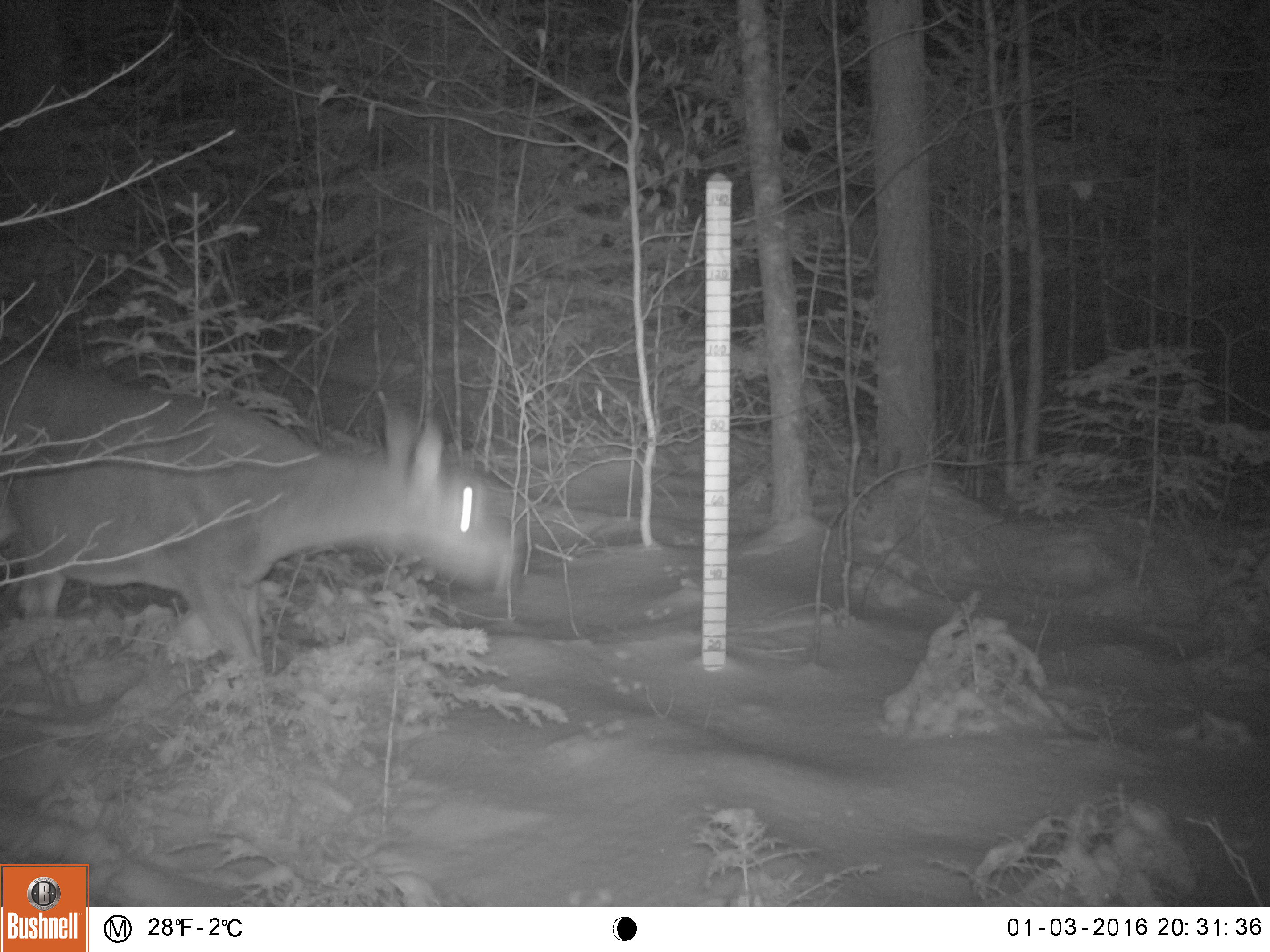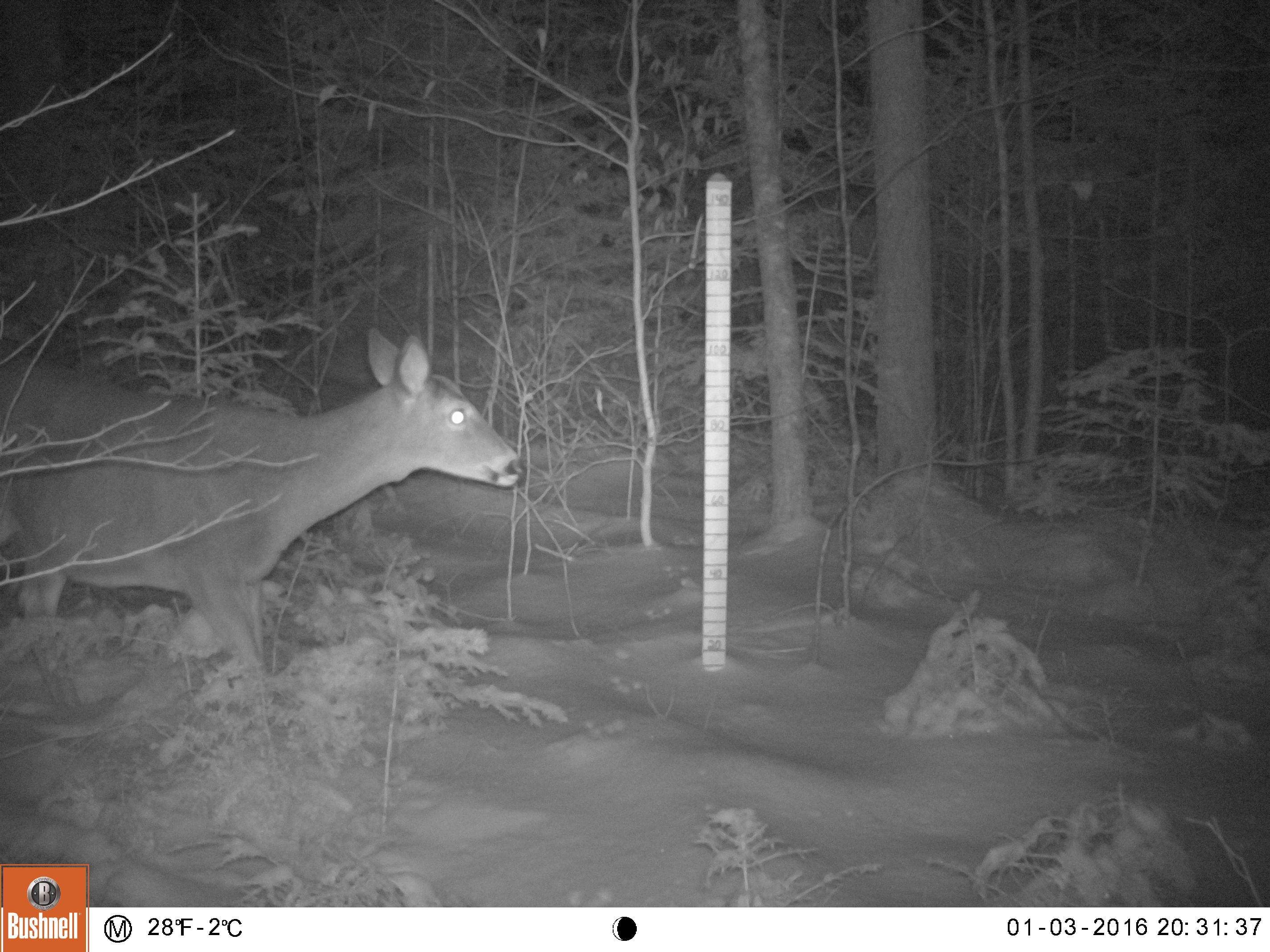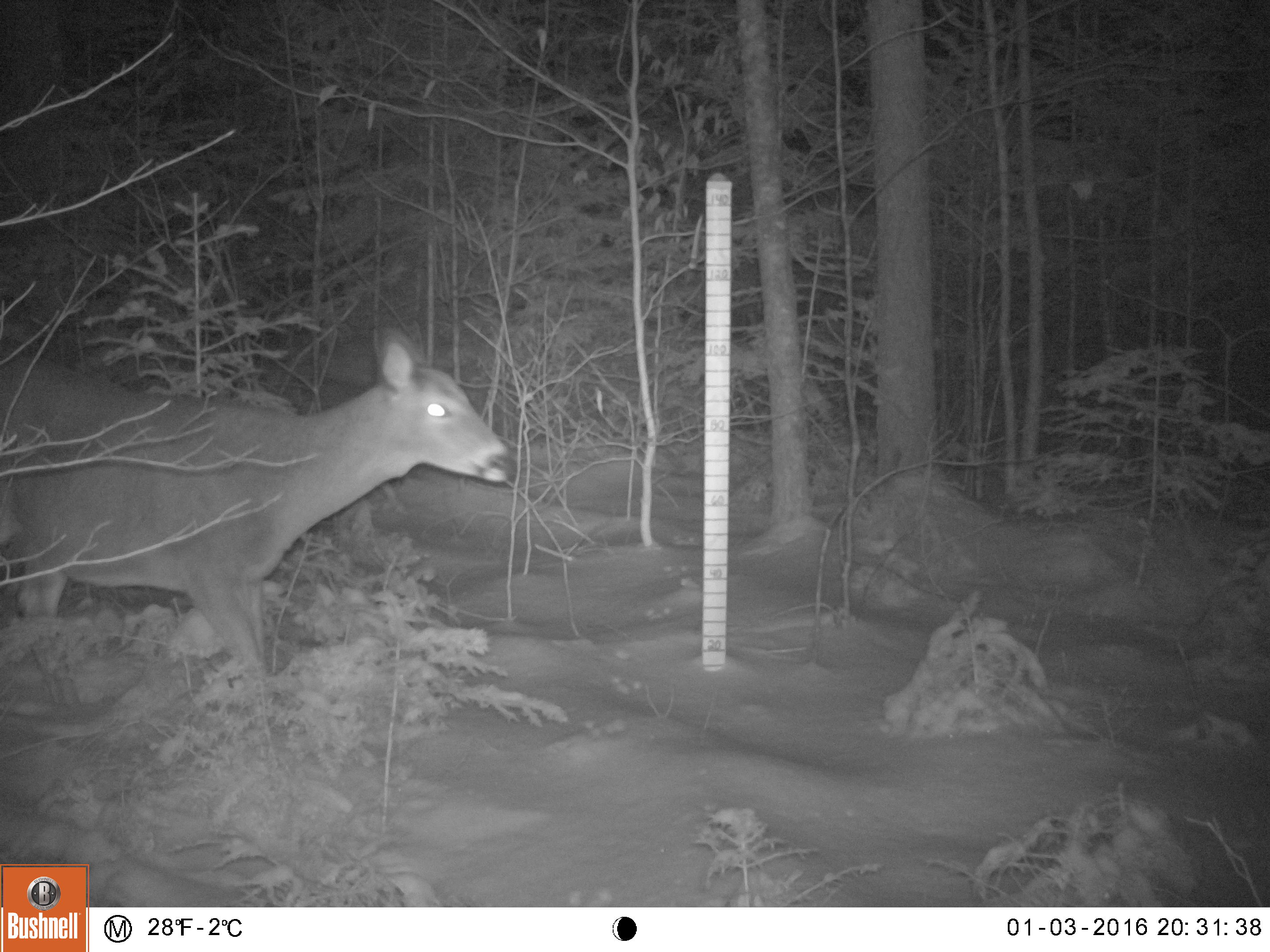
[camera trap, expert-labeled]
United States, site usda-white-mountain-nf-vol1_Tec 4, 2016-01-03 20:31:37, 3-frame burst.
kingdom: Animalia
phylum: Chordata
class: Mammalia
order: Artiodactyla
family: Cervidae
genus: Odocoileus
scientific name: Odocoileus virginianus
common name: white-tailed deer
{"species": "white-tailed deer (Odocoileus virginianus)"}